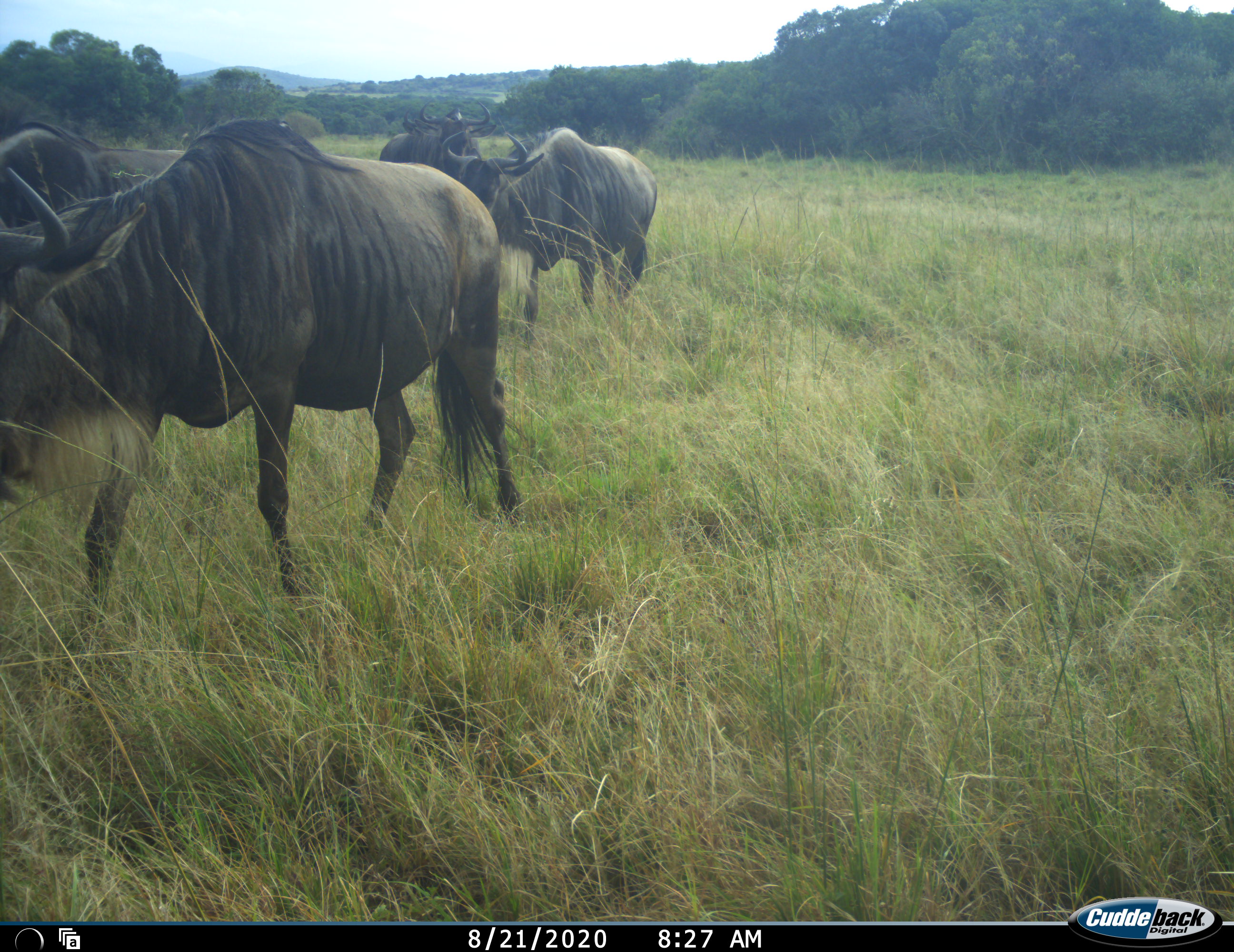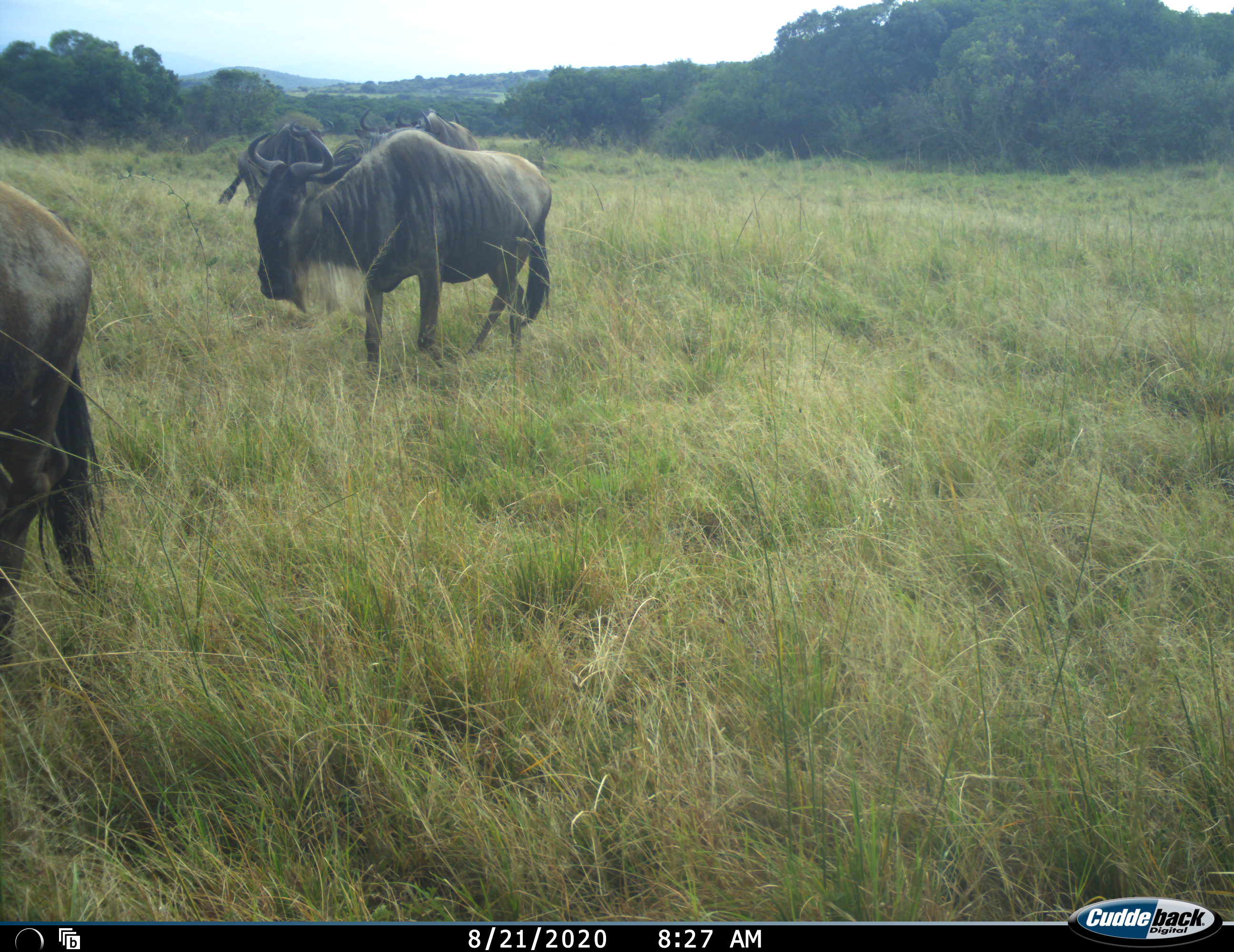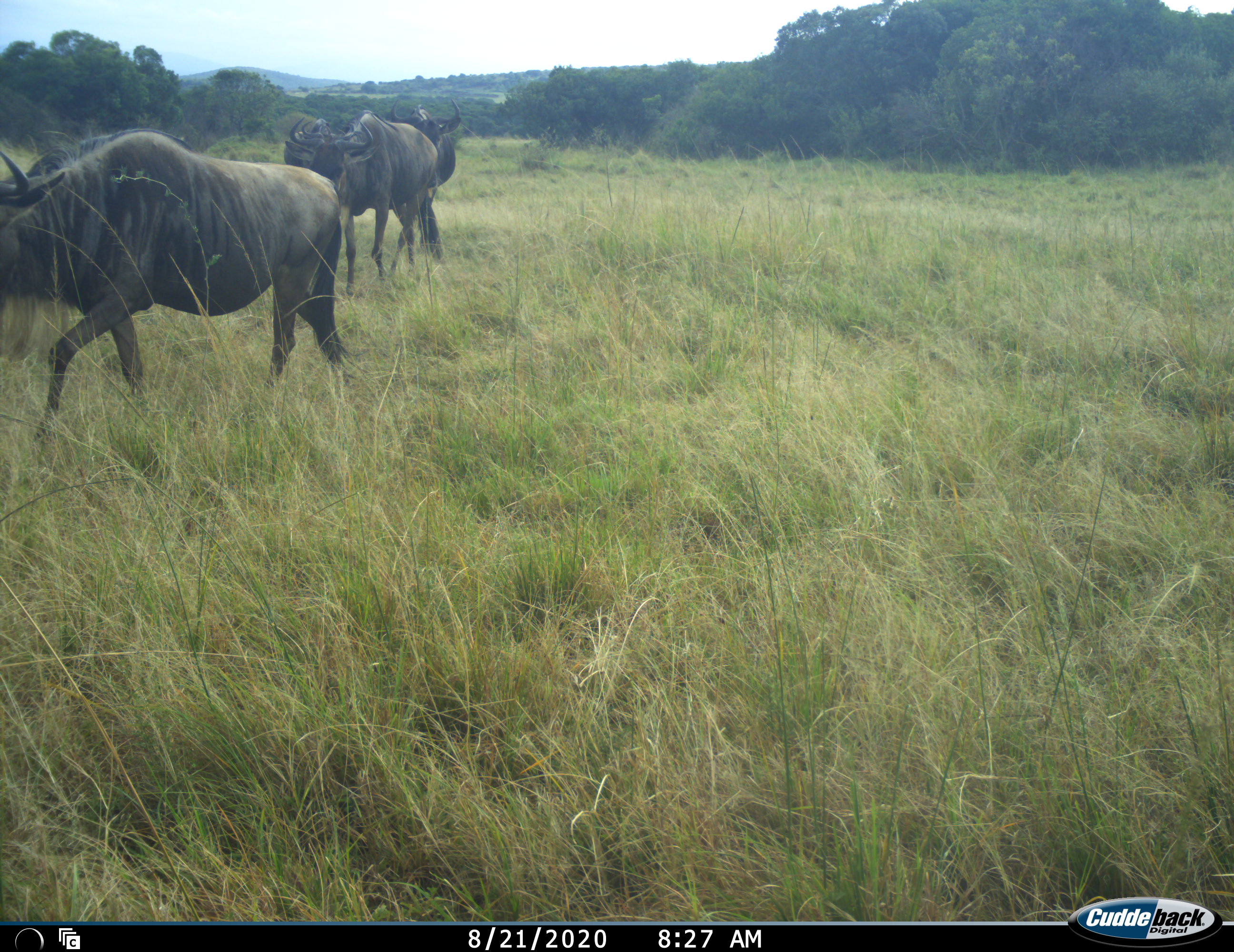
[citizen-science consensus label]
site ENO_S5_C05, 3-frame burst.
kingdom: Animalia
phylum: Chordata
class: Mammalia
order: Artiodactyla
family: Bovidae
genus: Connochaetes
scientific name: Connochaetes taurinus taurinus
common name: blue wildebeest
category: wildebeestblue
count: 6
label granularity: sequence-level